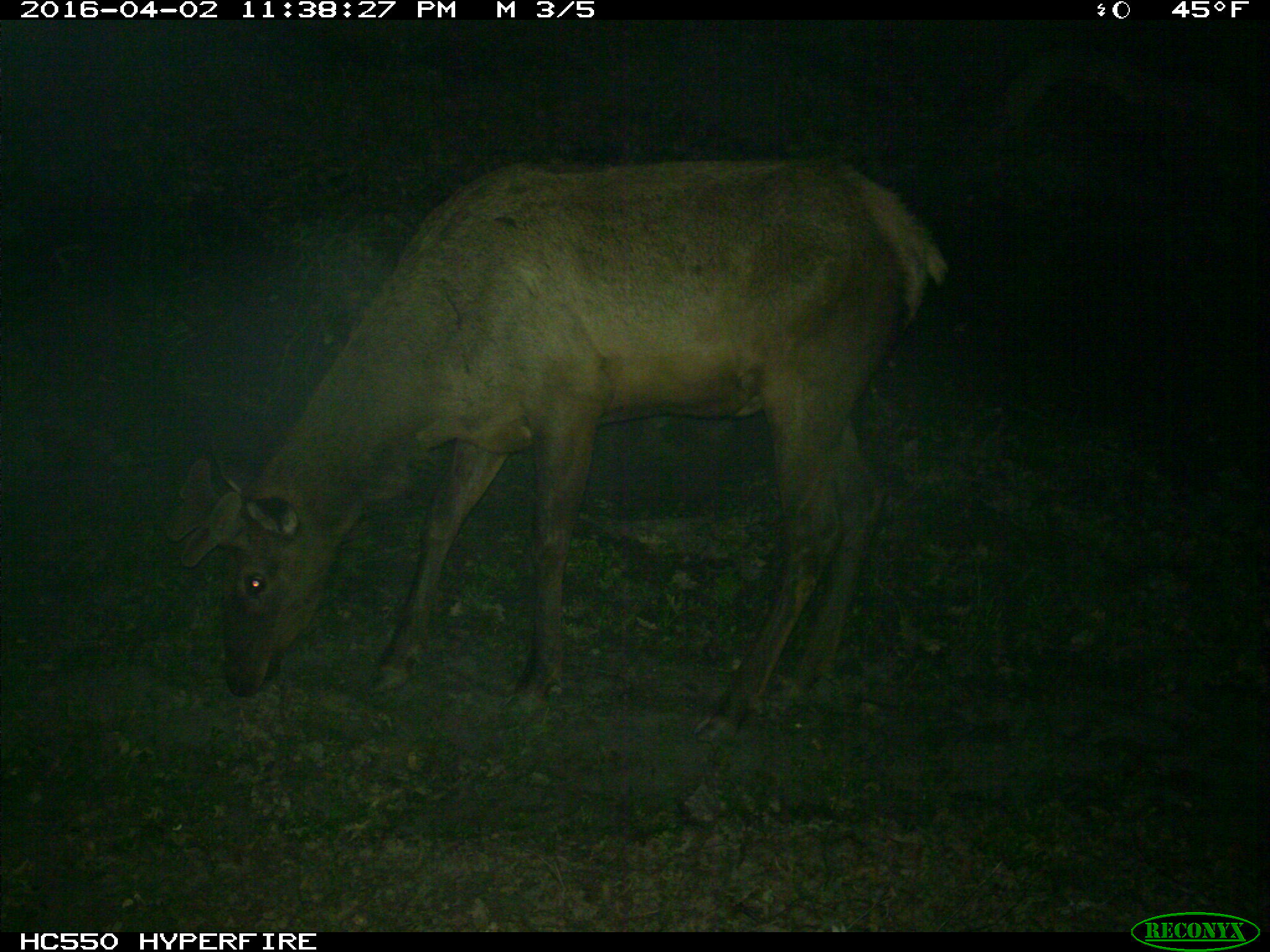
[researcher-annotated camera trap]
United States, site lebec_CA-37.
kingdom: Animalia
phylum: Chordata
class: Mammalia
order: Artiodactyla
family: Cervidae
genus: Cervus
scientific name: Cervus canadensis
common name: elk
Cervus canadensis (elk).